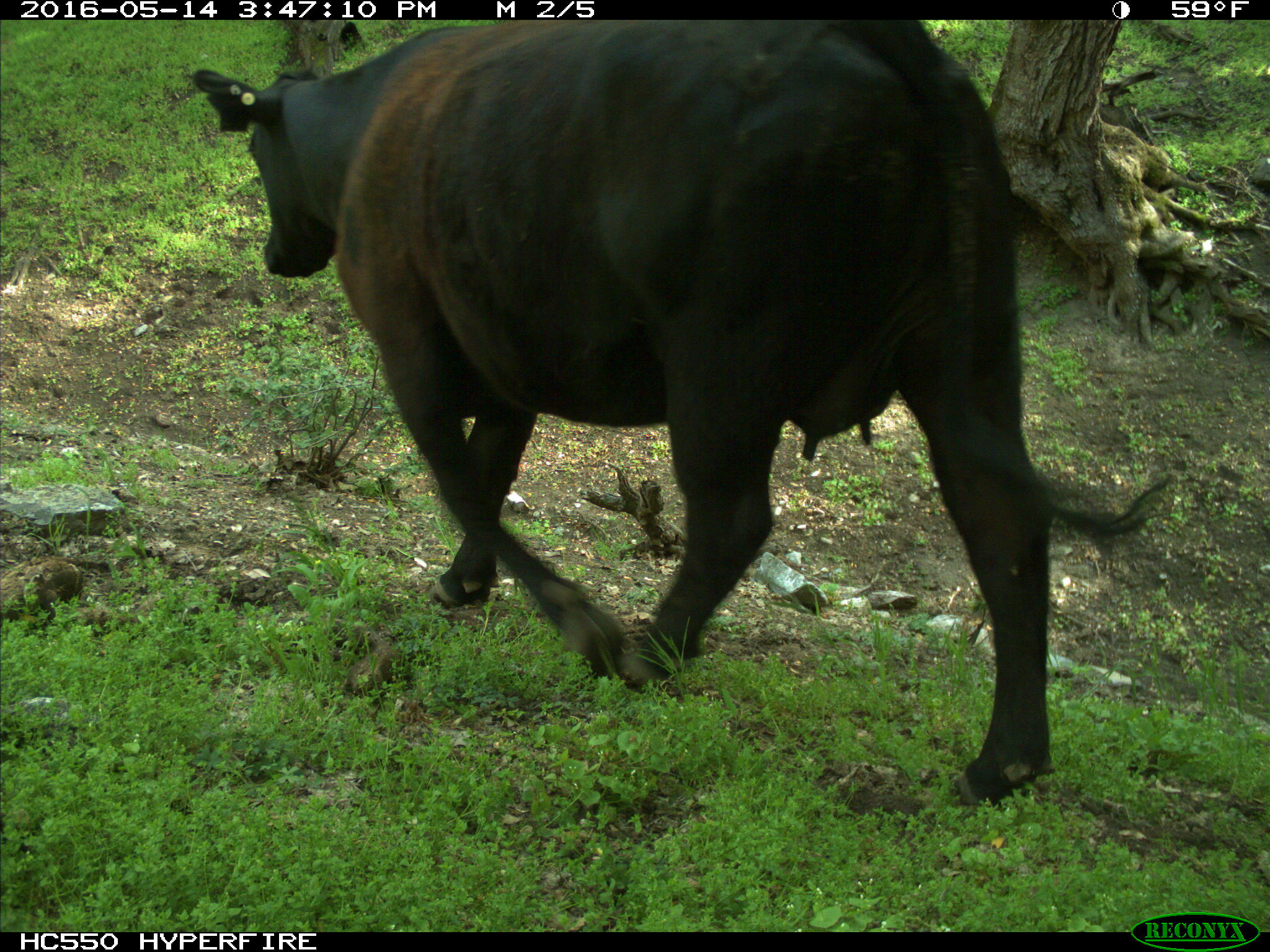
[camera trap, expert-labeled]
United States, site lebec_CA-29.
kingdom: Animalia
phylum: Chordata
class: Mammalia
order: Artiodactyla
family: Bovidae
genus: Bos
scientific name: Bos taurus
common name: domestic cow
Bos taurus (domestic cow).